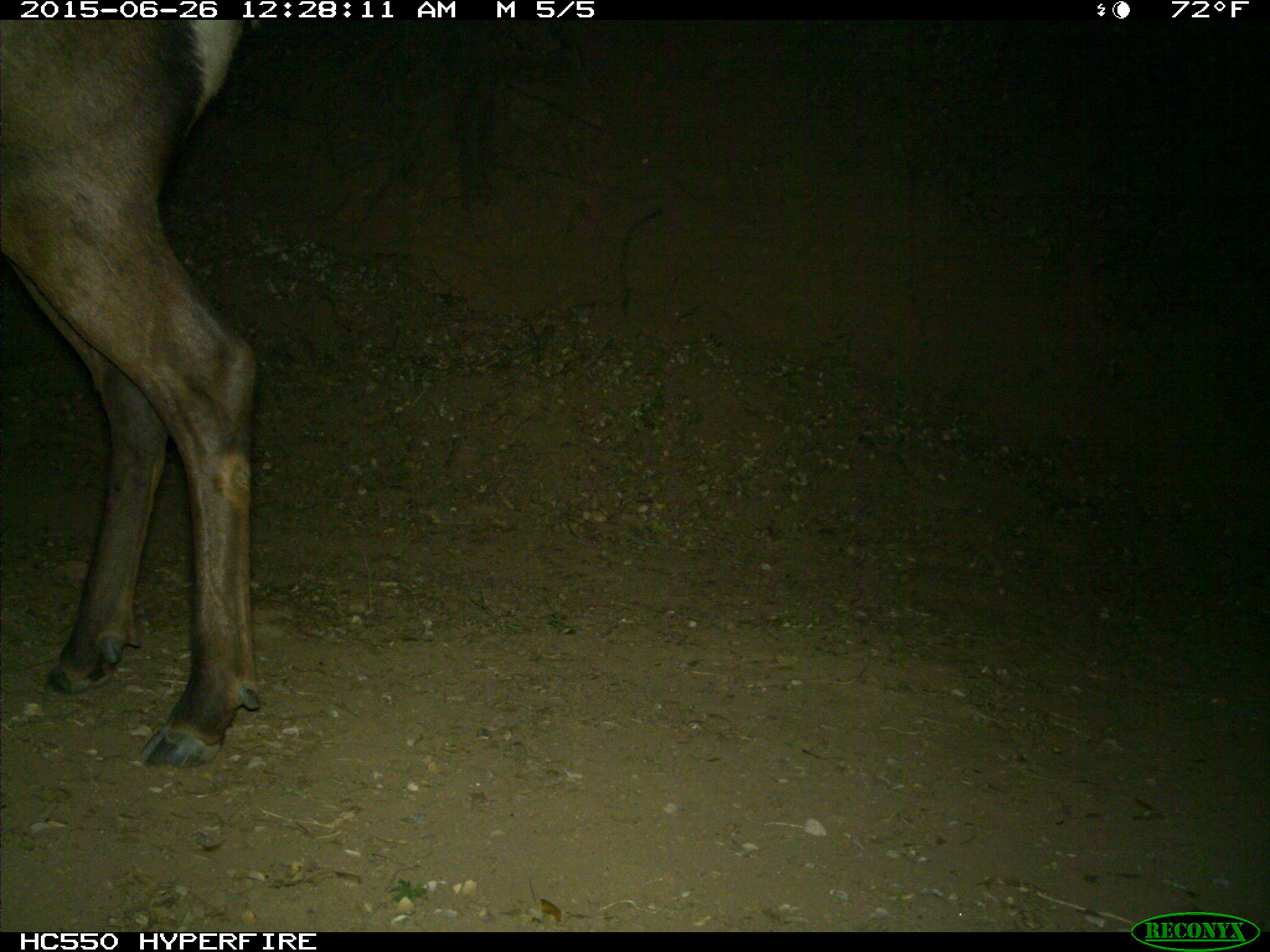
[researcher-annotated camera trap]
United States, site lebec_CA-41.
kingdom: Animalia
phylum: Chordata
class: Mammalia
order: Artiodactyla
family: Cervidae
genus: Cervus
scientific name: Cervus canadensis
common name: elk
Cervus canadensis (elk).